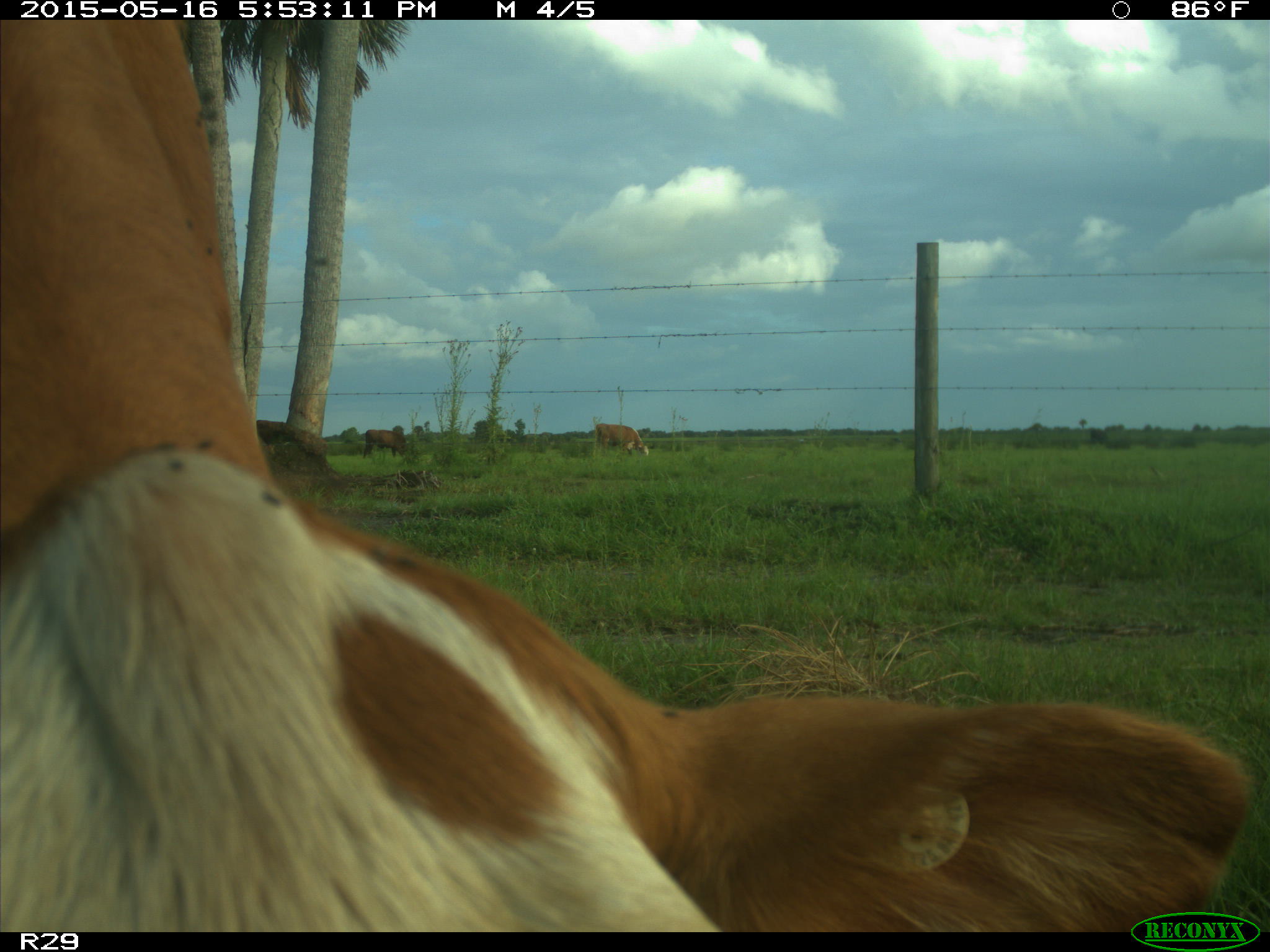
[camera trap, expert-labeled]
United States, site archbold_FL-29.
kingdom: Animalia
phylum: Chordata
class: Mammalia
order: Artiodactyla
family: Bovidae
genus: Bos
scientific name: Bos taurus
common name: domestic cow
Bos taurus (domestic cow).